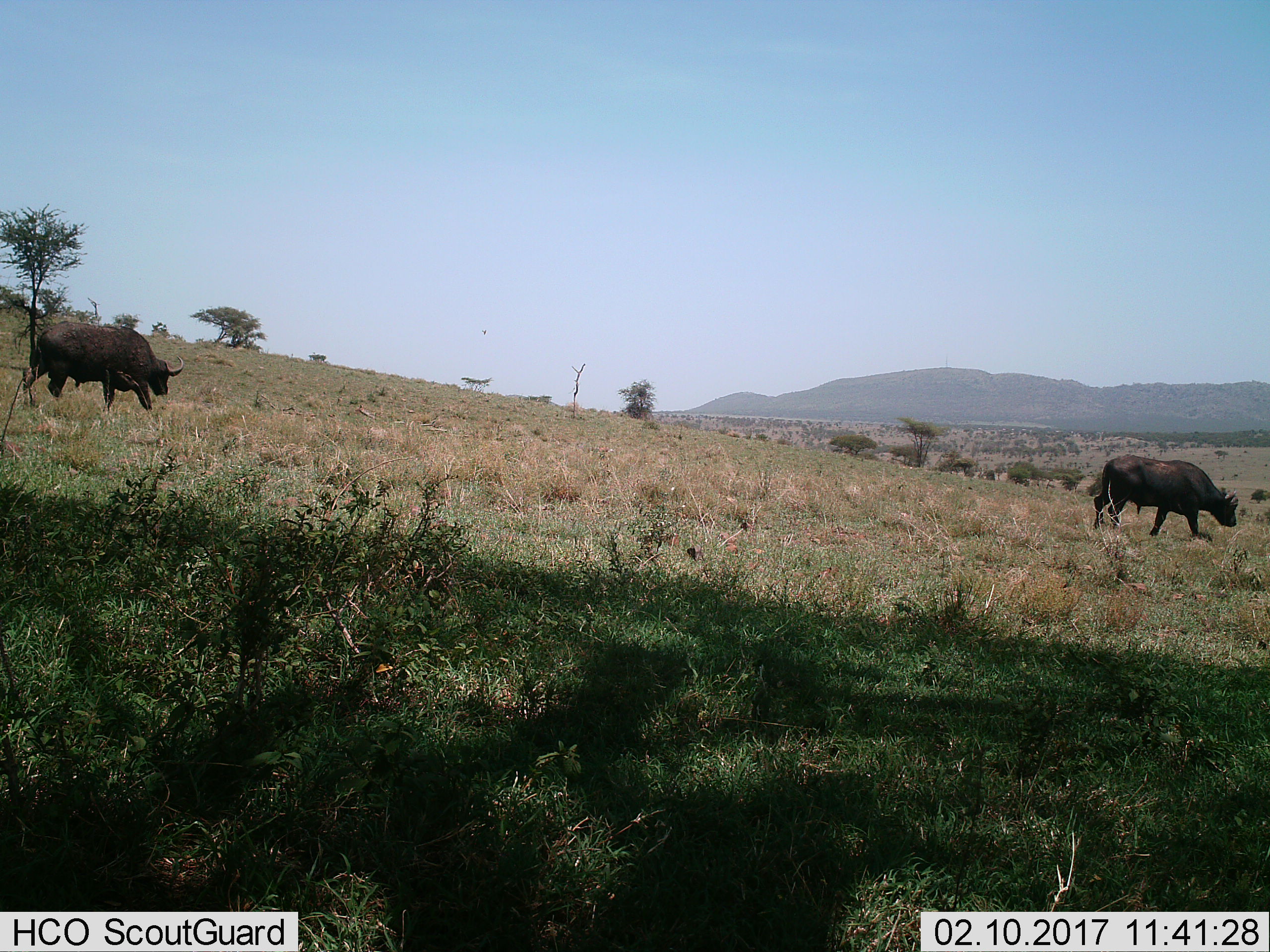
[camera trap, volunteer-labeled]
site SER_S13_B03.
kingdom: Animalia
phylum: Chordata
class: Mammalia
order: Artiodactyla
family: Bovidae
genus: Syncerus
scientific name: Syncerus caffer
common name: african buffalo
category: buffalo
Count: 2.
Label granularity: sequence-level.